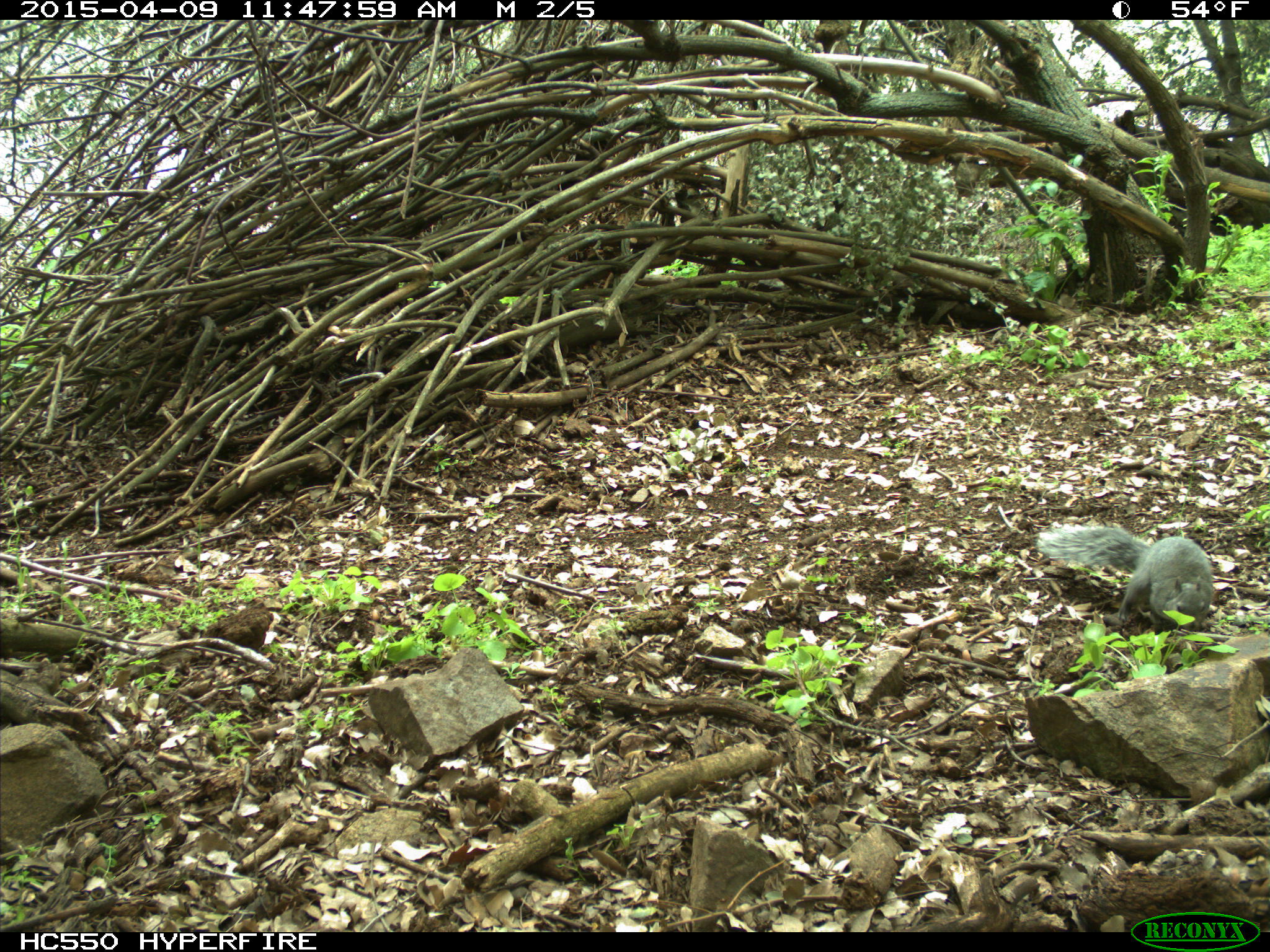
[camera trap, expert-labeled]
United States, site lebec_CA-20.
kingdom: Animalia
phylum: Chordata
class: Mammalia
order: Rodentia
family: Sciuridae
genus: Sciurus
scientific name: Sciurus carolinensis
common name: eastern gray squirrel